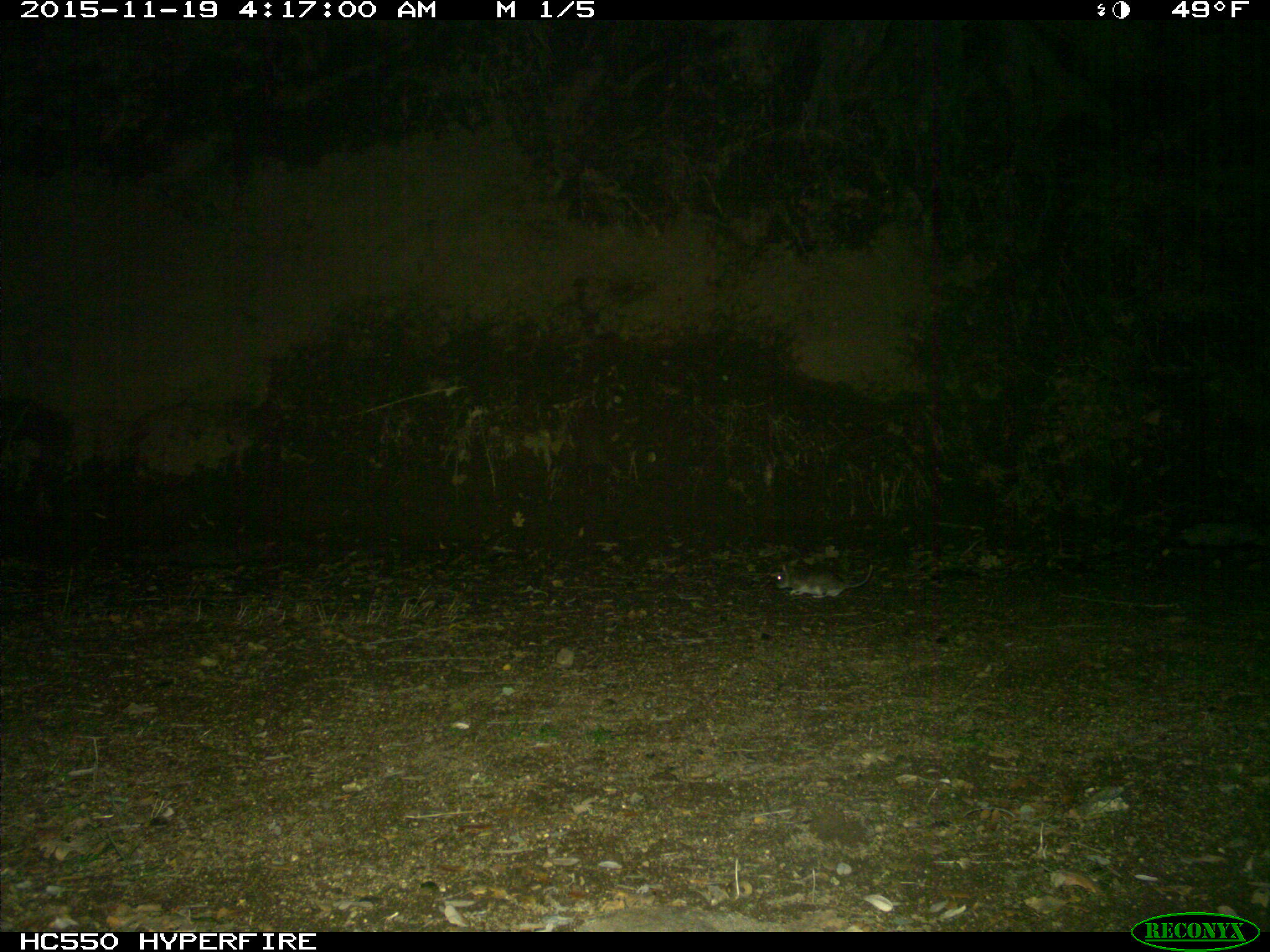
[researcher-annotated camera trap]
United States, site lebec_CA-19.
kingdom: Animalia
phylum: Chordata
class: Mammalia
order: Rodentia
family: Cricetidae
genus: Neotoma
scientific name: Neotoma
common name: pack rat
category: unidentified pack rat